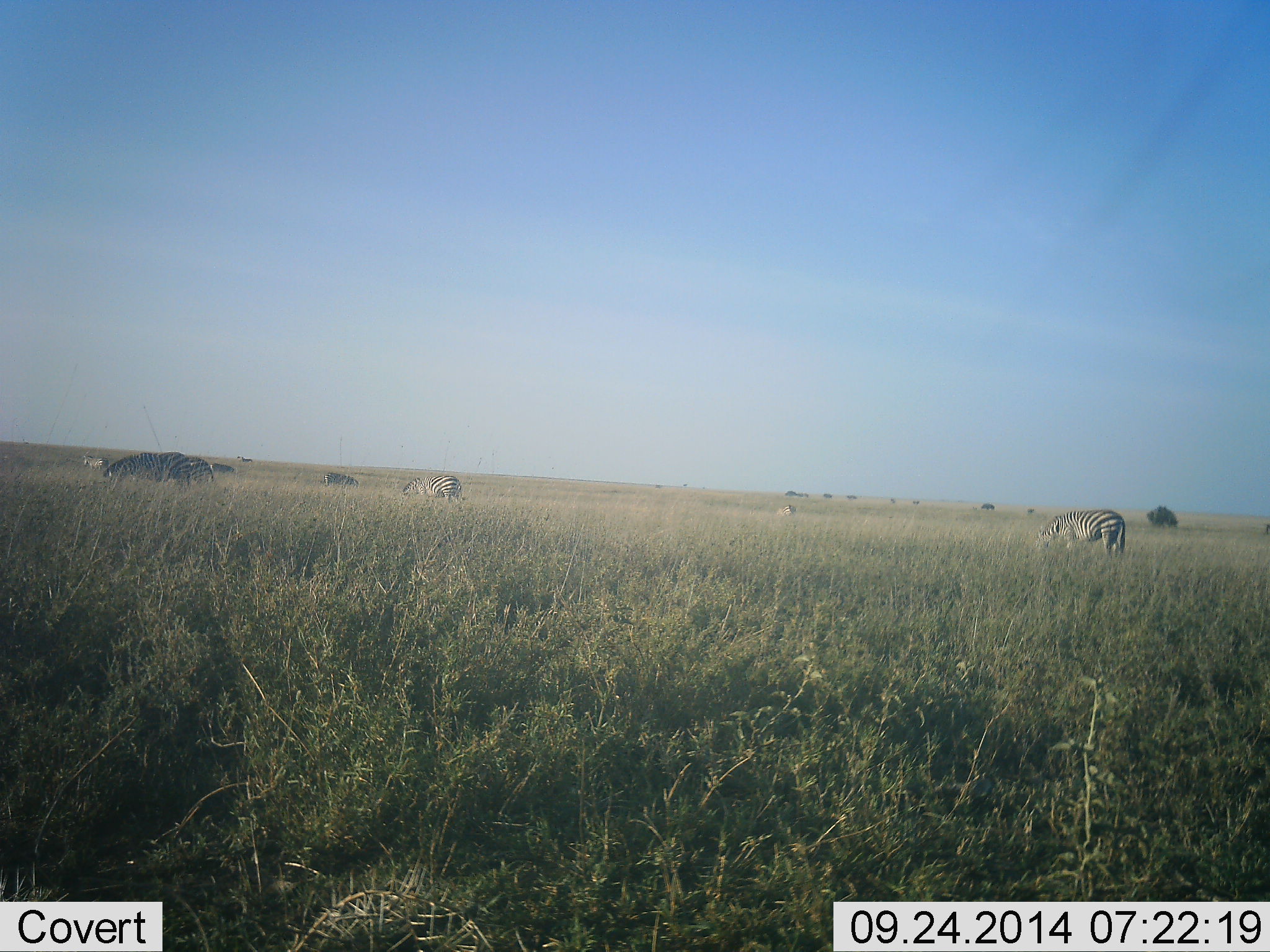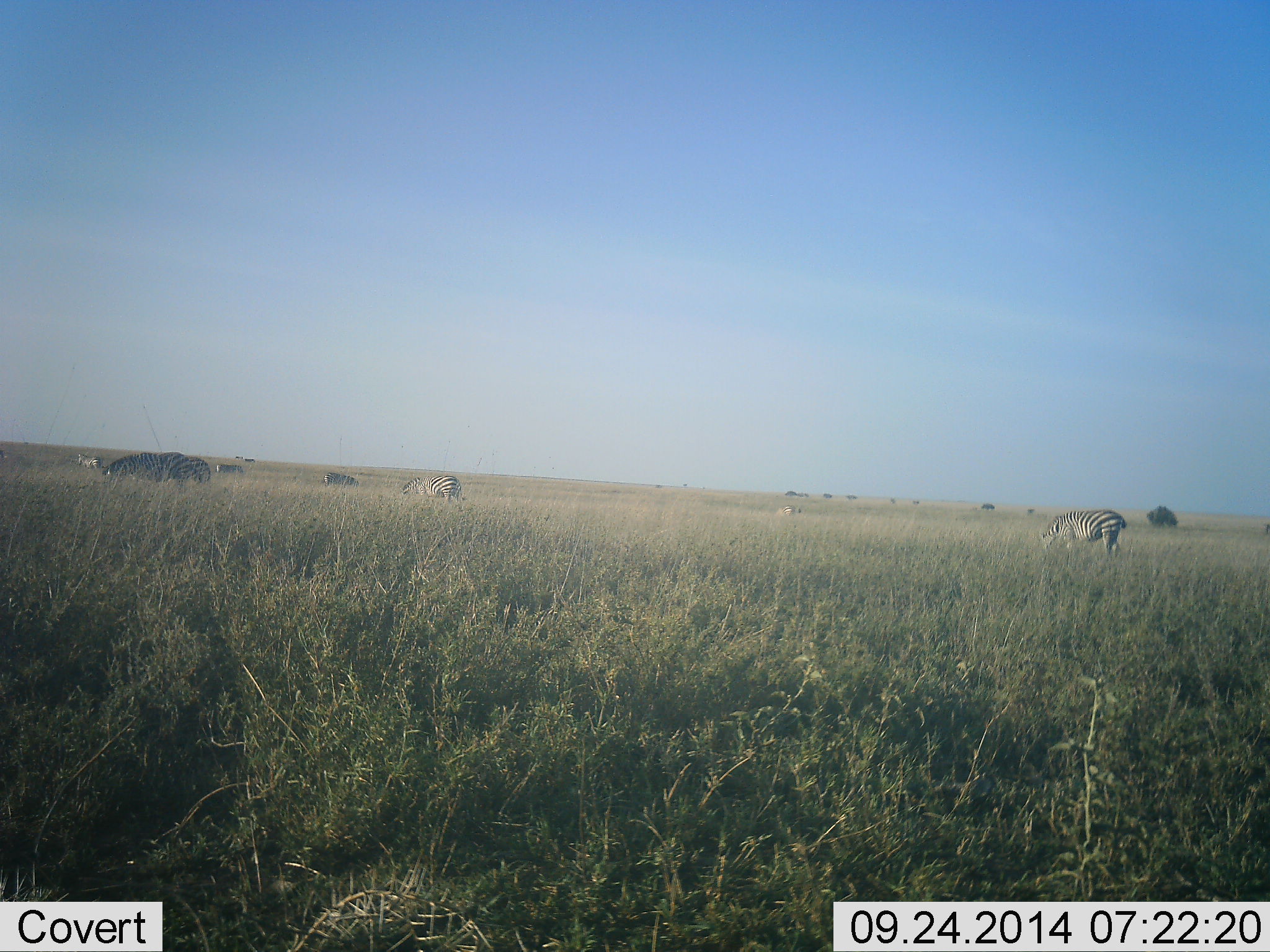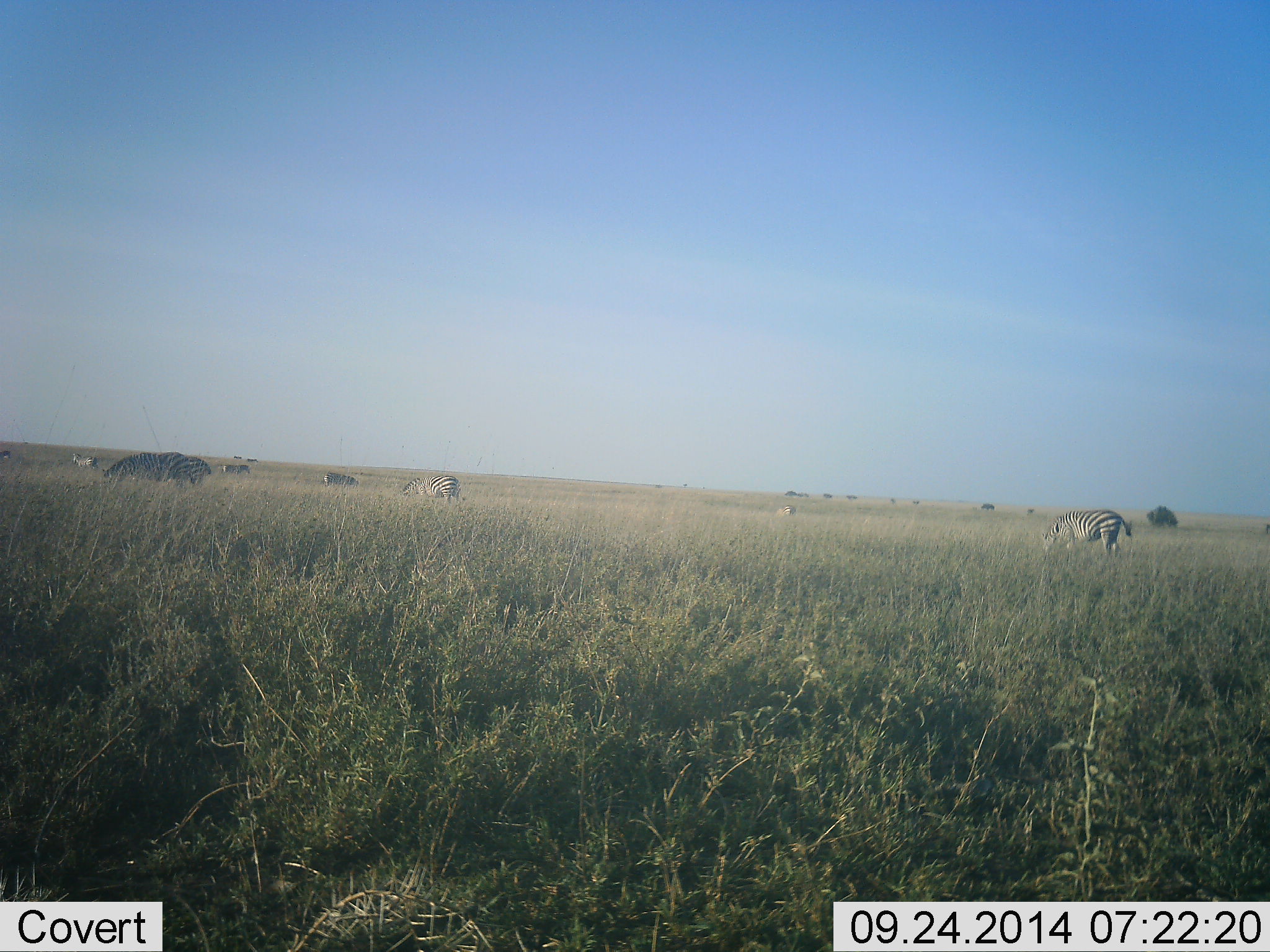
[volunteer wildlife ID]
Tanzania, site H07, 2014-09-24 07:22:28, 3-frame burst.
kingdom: Animalia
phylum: Chordata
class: Mammalia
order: Perissodactyla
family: Equidae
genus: Equus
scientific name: Equus quagga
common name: plains zebra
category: zebra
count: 9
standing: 42%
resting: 0%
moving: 33%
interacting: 0%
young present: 0%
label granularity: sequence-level